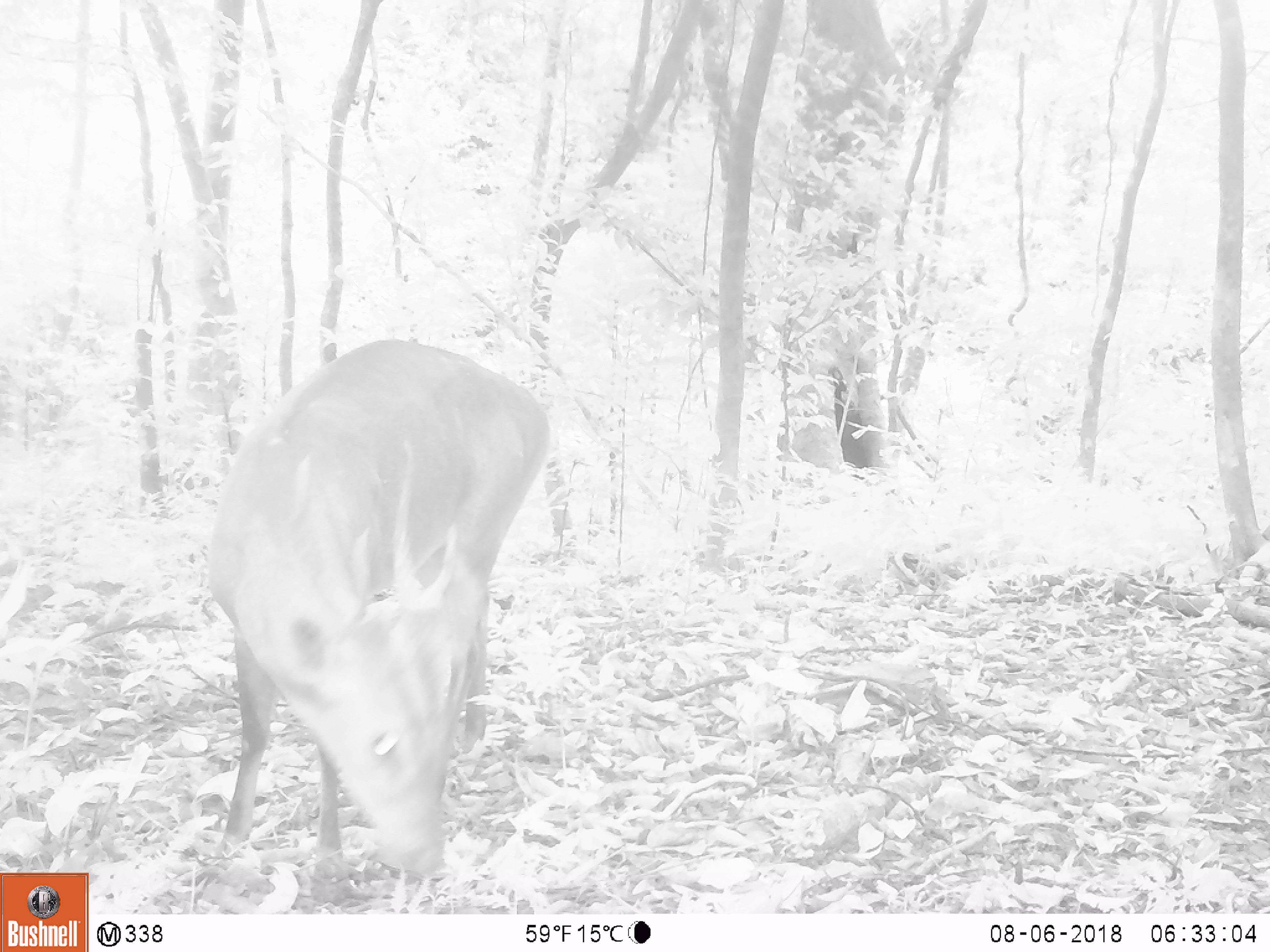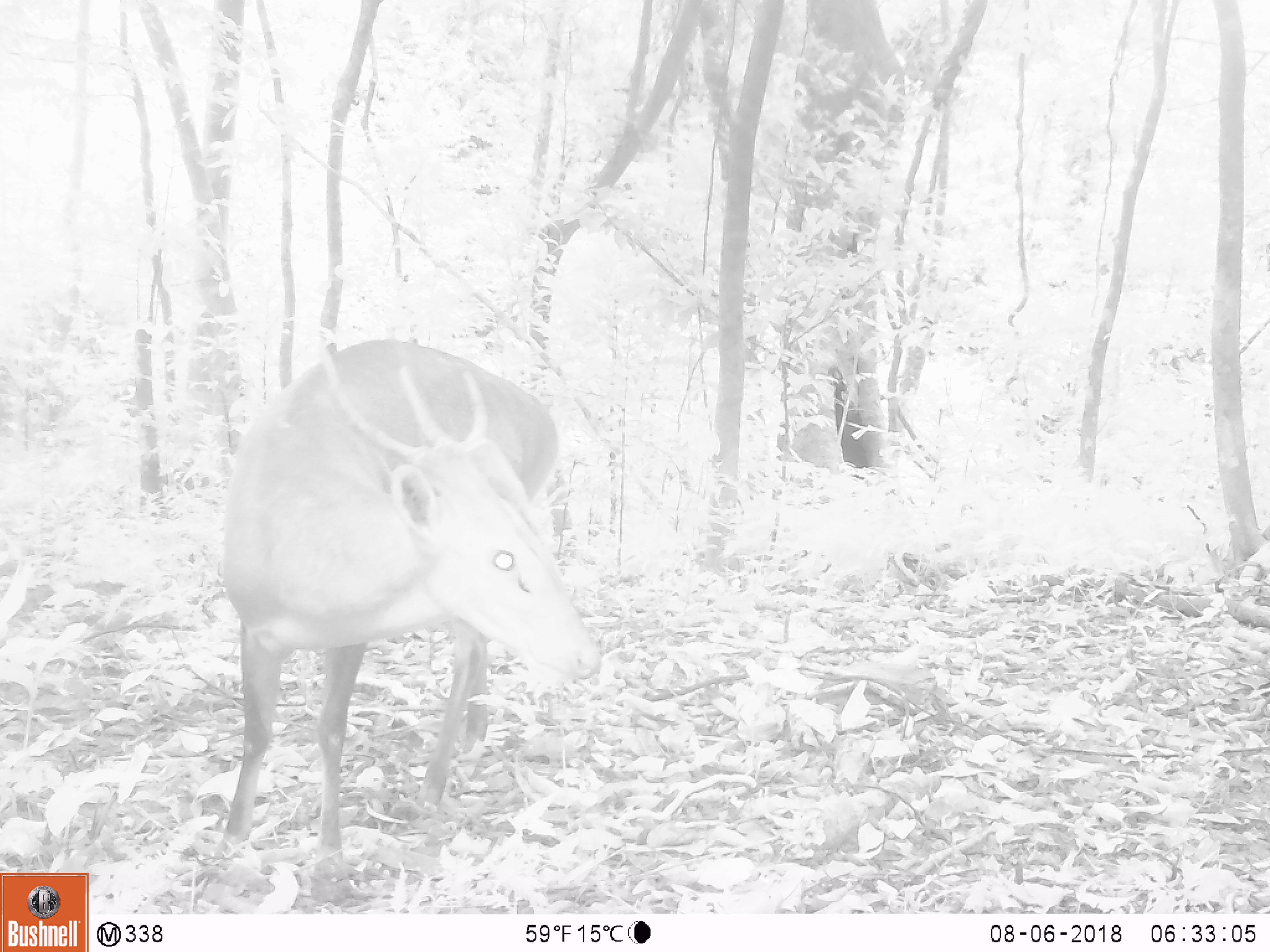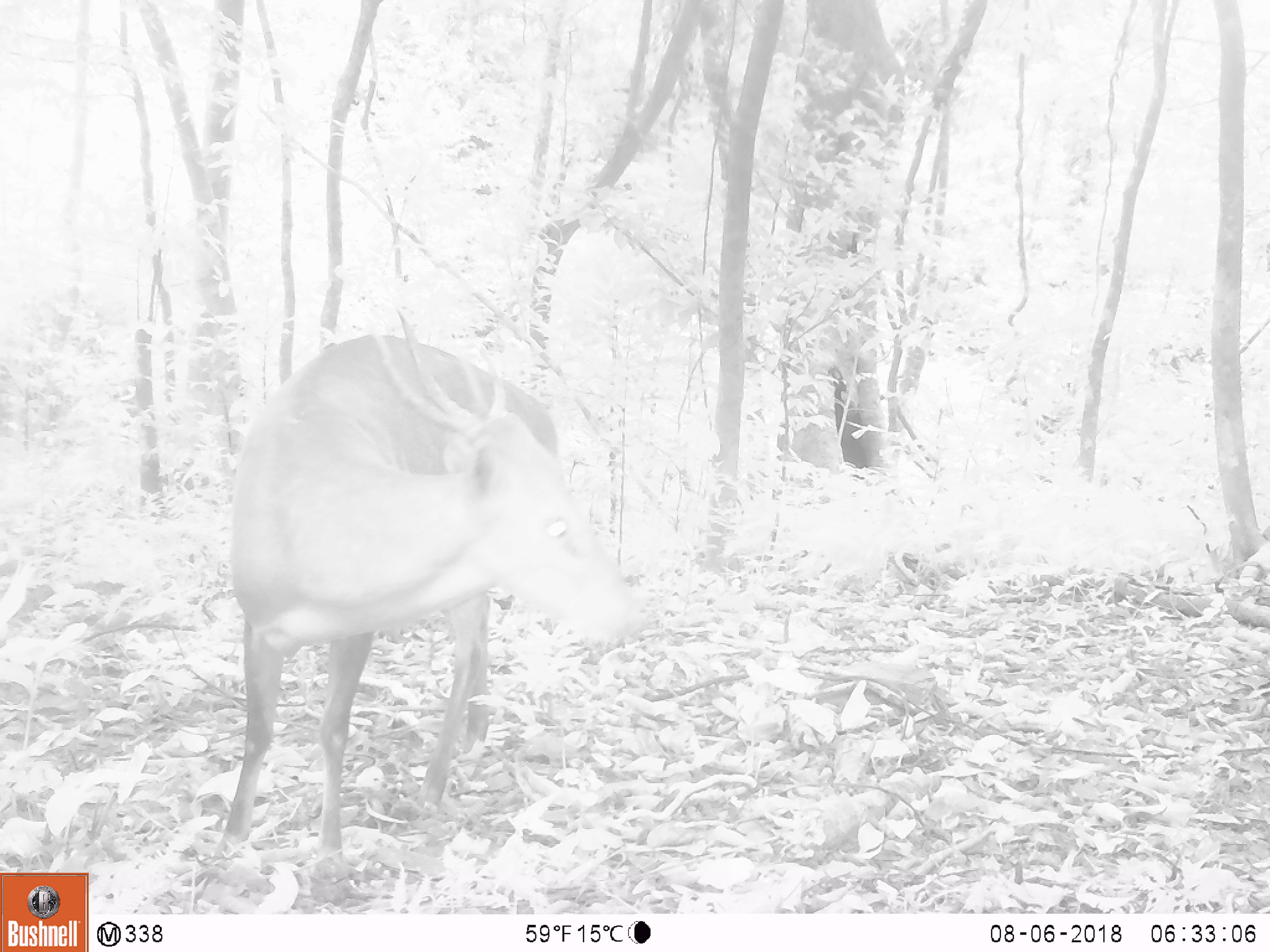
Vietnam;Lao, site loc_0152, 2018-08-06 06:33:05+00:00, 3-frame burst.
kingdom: Animalia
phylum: Chordata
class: Mammalia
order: Artiodactyla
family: Cervidae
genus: Muntiacus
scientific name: Muntiacus vuquangensis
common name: large-antlered muntjac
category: large antlered muntjac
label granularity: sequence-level